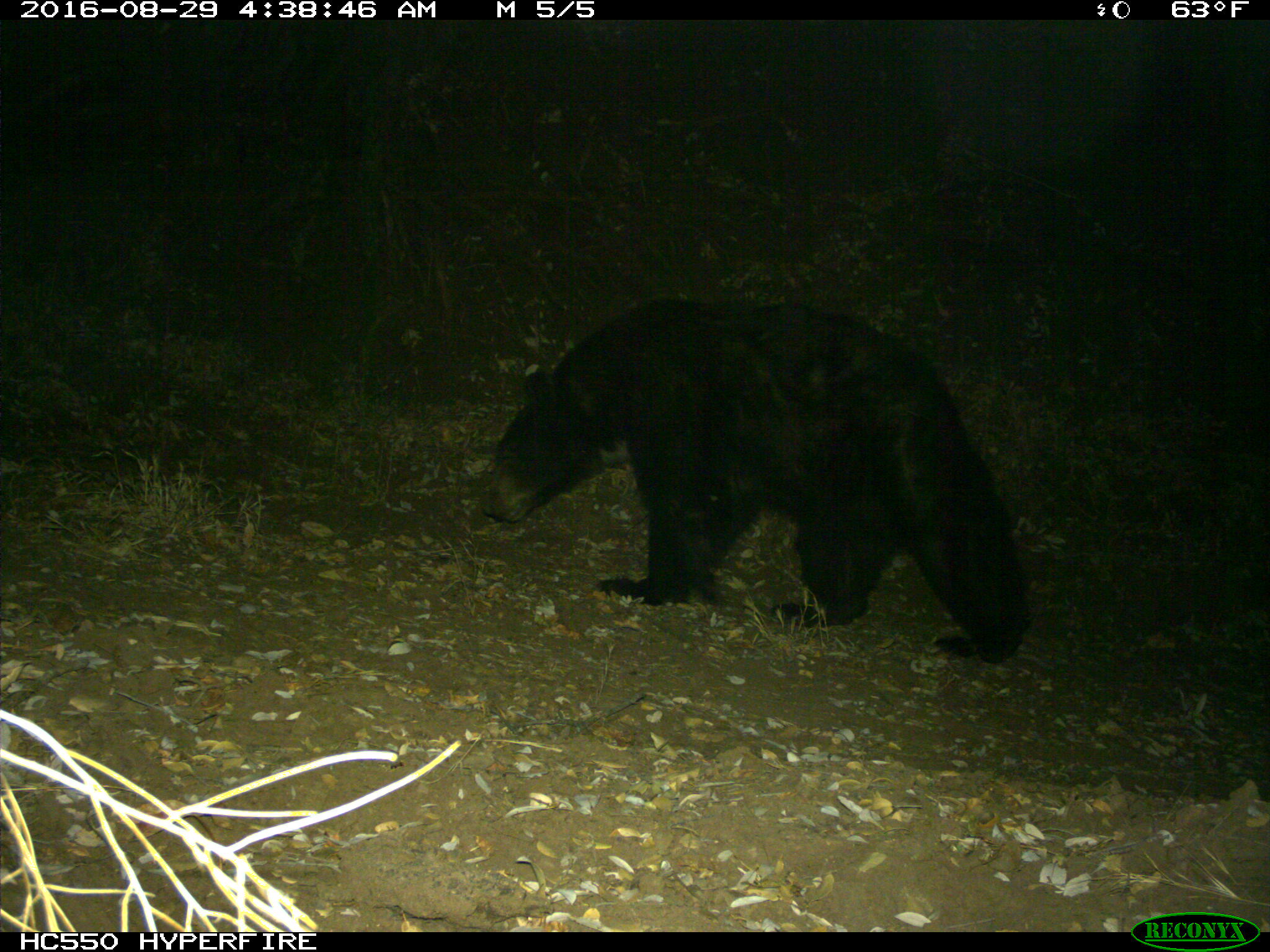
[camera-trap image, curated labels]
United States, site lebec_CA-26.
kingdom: Animalia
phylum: Chordata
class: Mammalia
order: Carnivora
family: Ursidae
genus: Ursus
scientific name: Ursus americanus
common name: american black bear